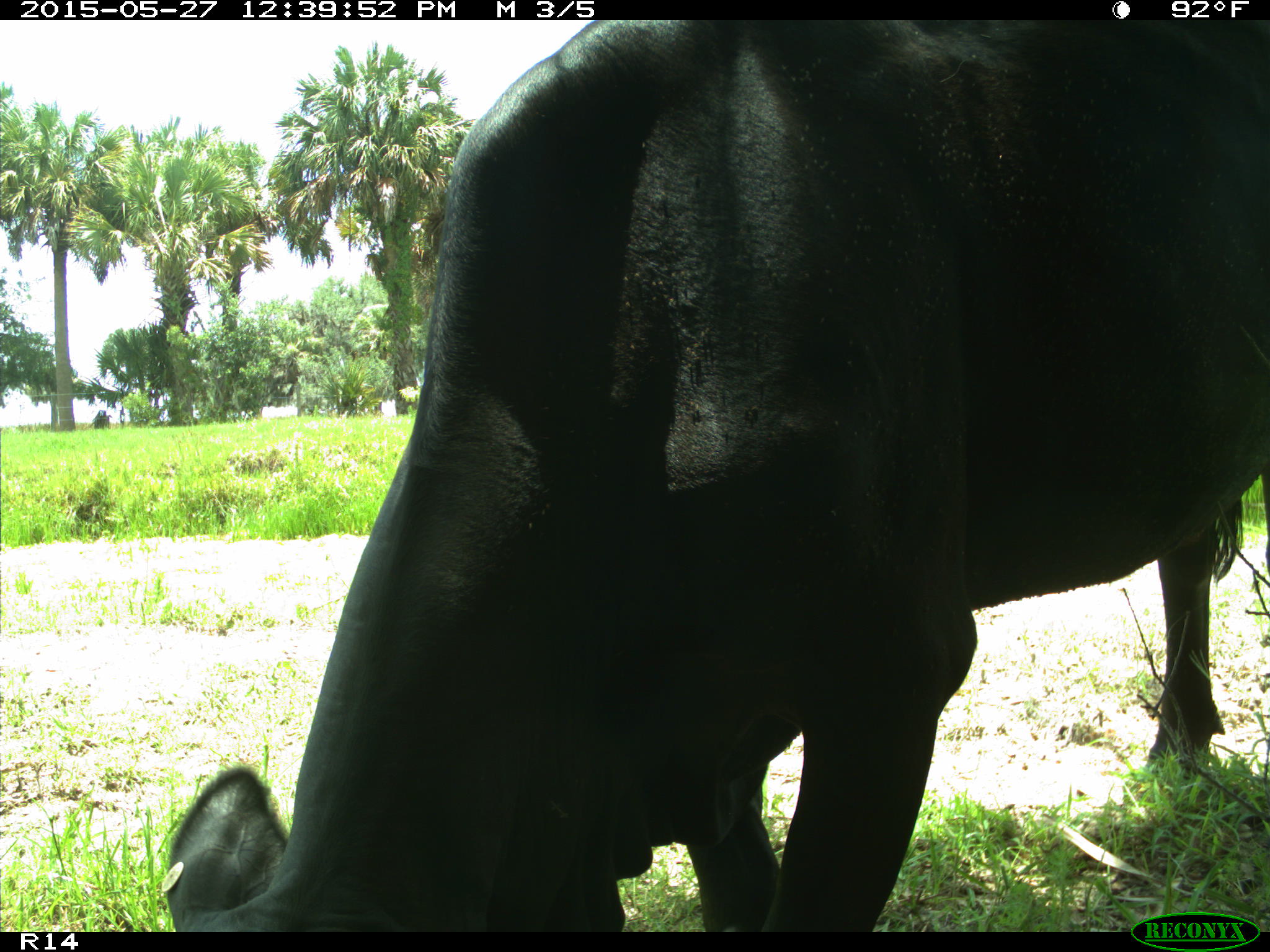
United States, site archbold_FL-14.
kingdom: Animalia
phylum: Chordata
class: Mammalia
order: Artiodactyla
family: Bovidae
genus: Bos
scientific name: Bos taurus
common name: domestic cow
Bos taurus (domestic cow).